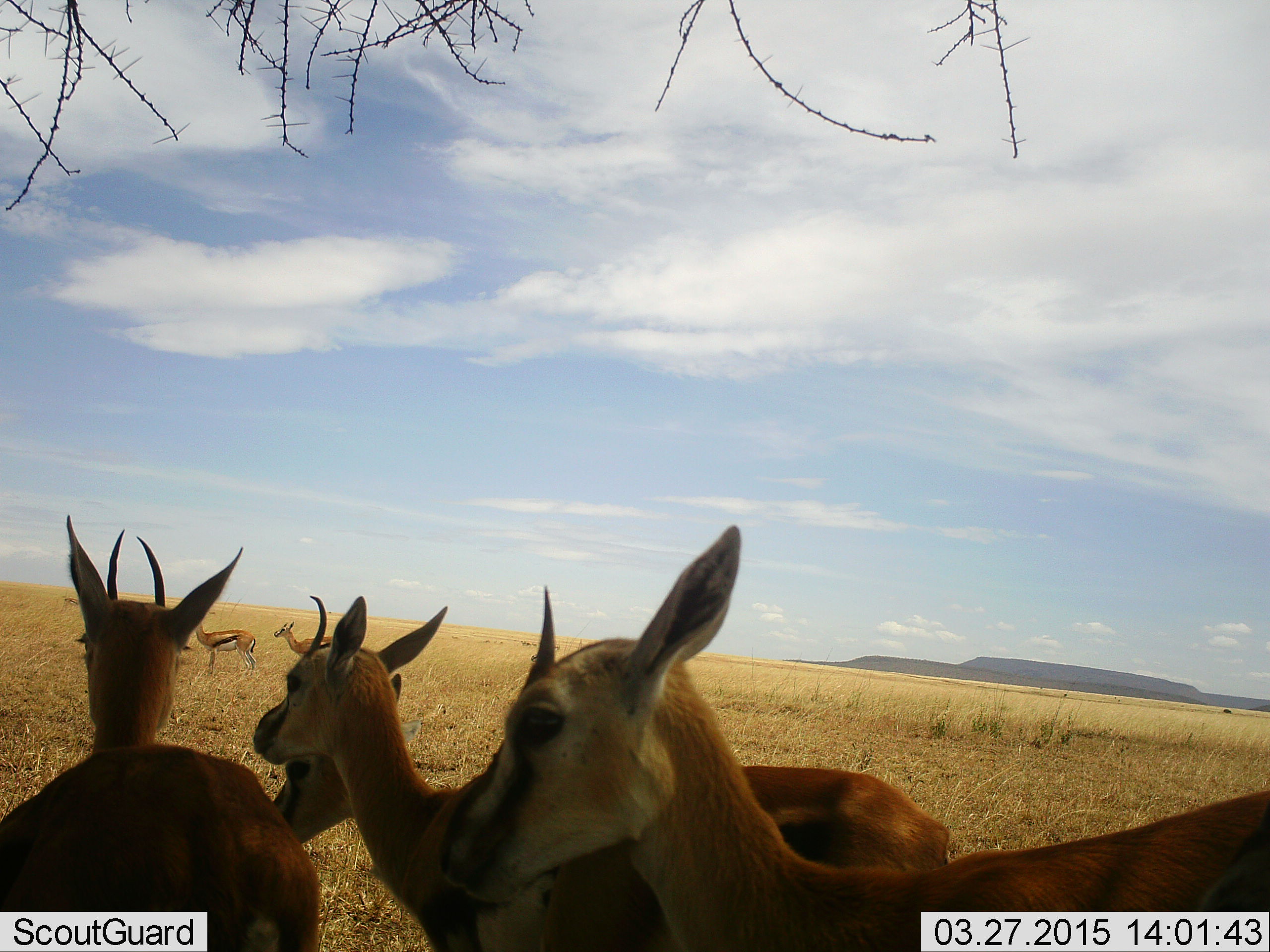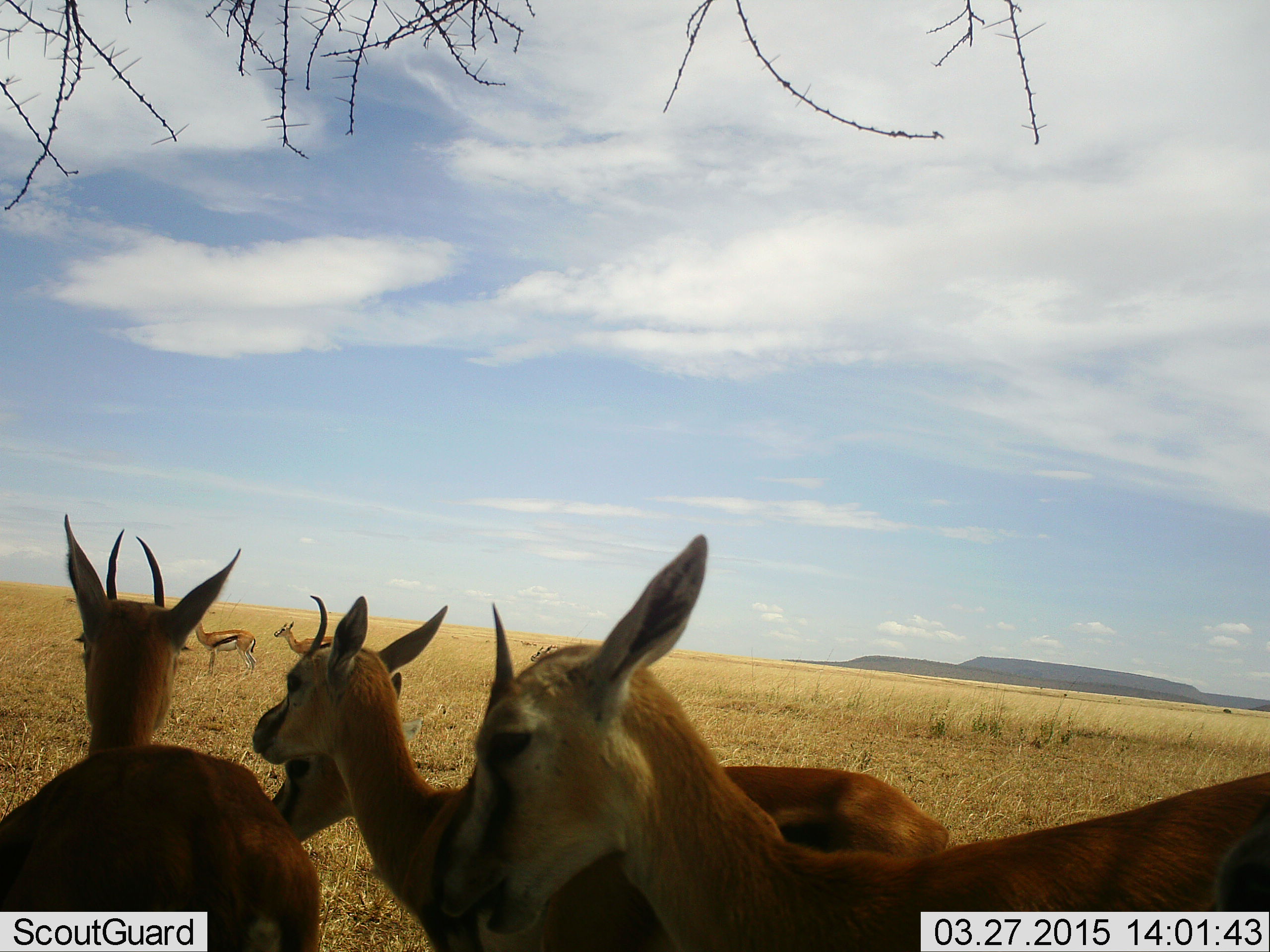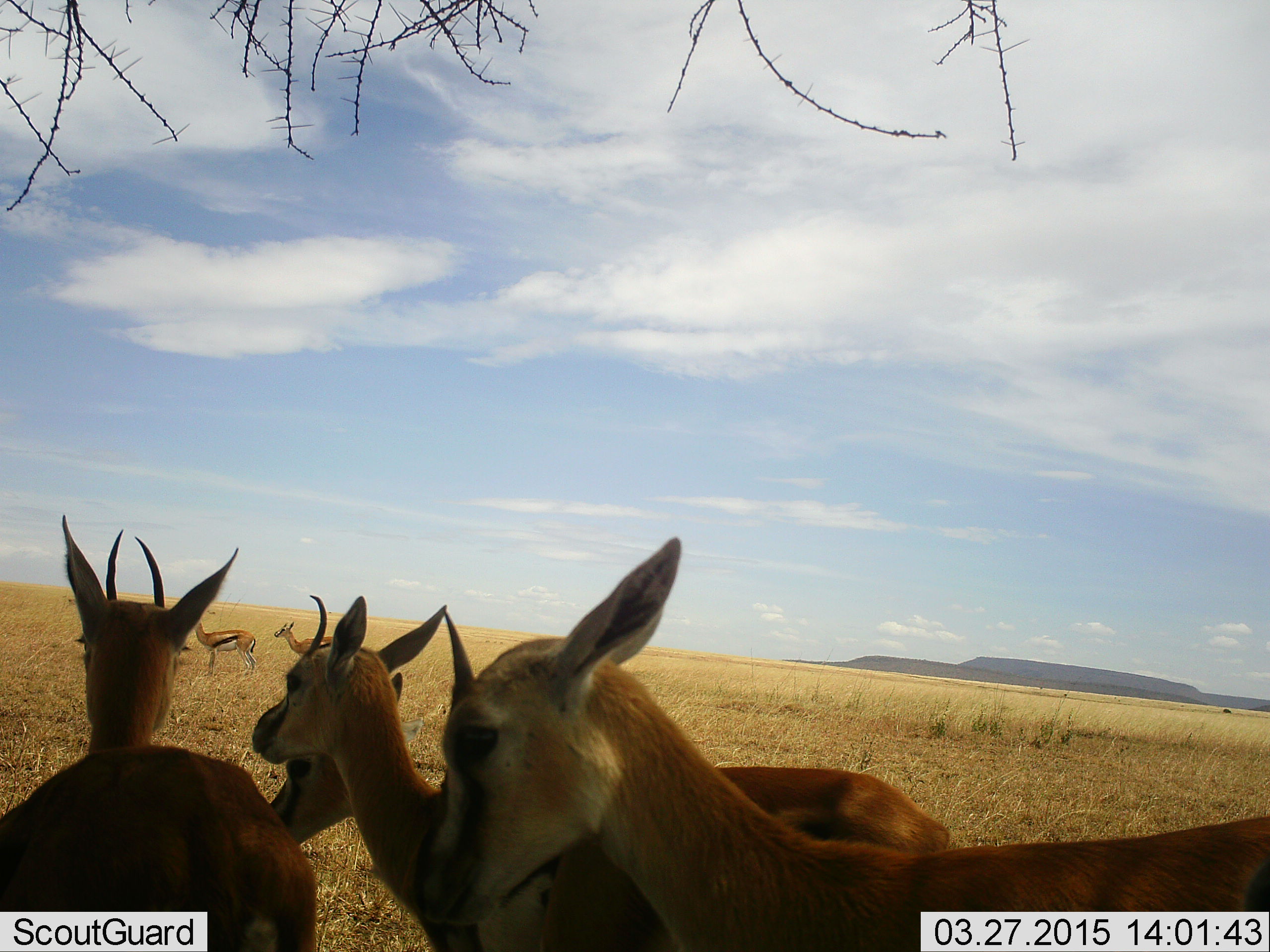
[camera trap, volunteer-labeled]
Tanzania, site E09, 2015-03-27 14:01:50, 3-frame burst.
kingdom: Animalia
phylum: Chordata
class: Mammalia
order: Artiodactyla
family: Bovidae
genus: Eudorcas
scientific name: Eudorcas thomsonii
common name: thomson's gazelle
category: gazellethomsons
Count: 6.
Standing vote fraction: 100%.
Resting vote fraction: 10%.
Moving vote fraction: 0%.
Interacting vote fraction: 0%.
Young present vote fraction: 0%.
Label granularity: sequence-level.